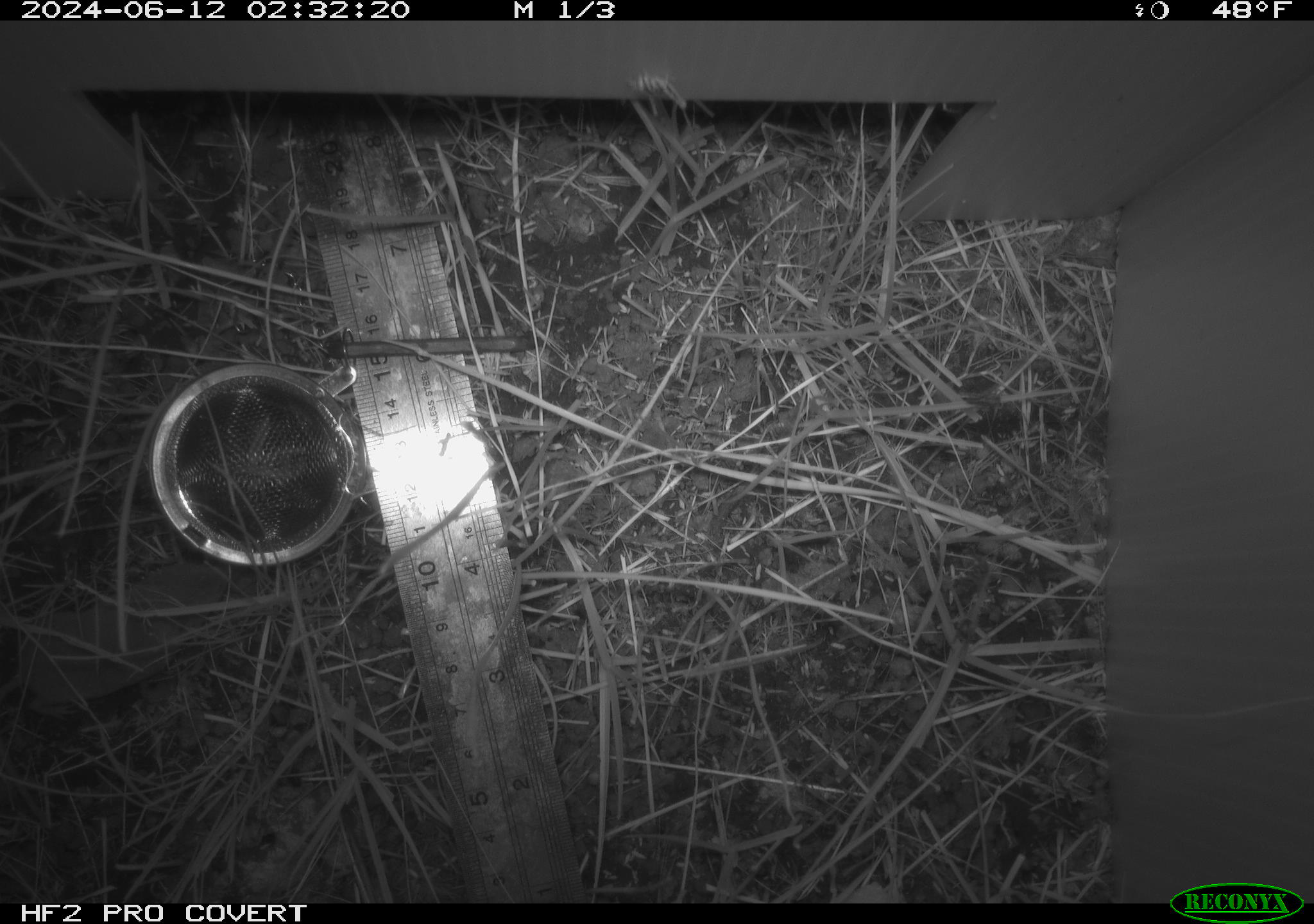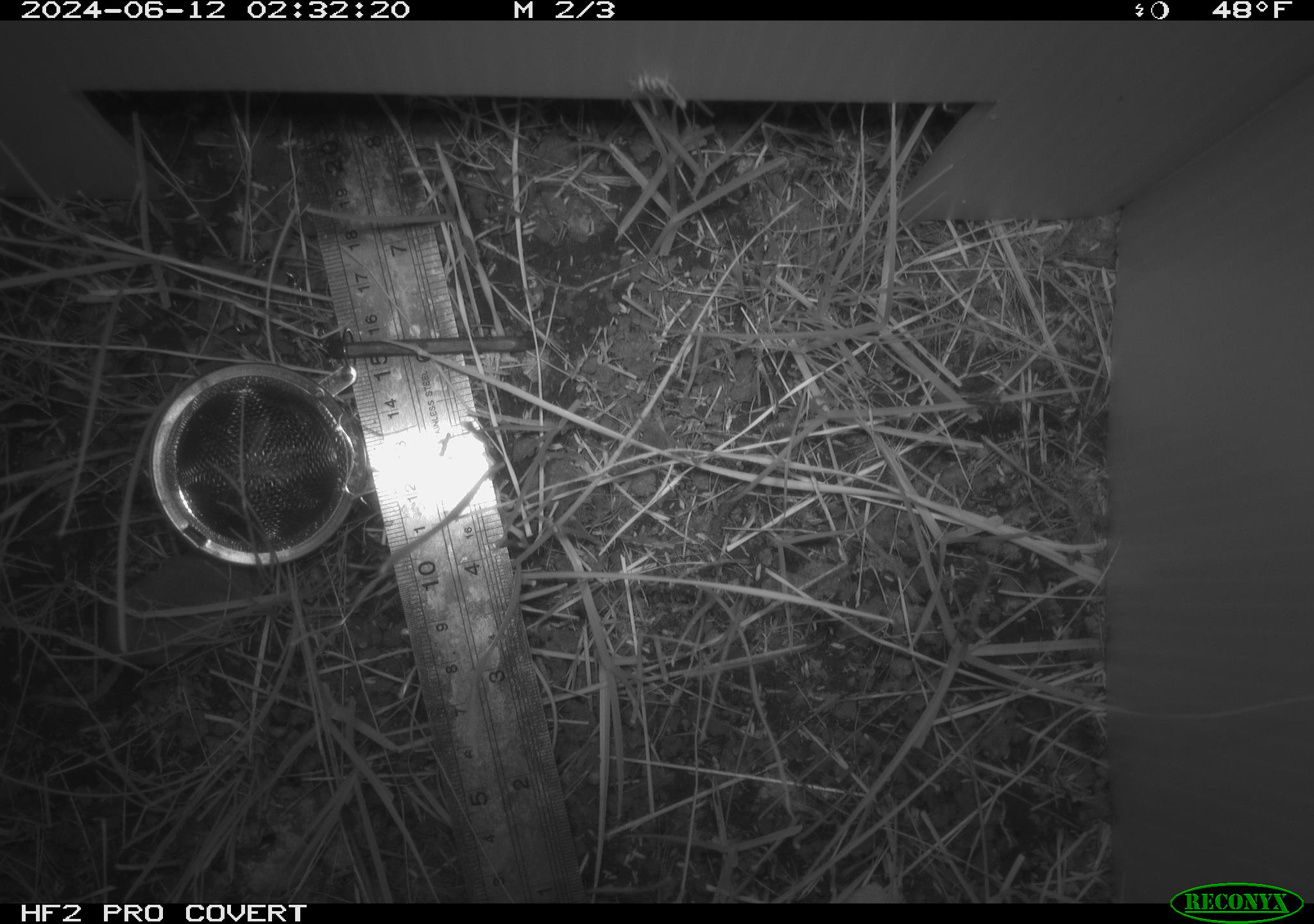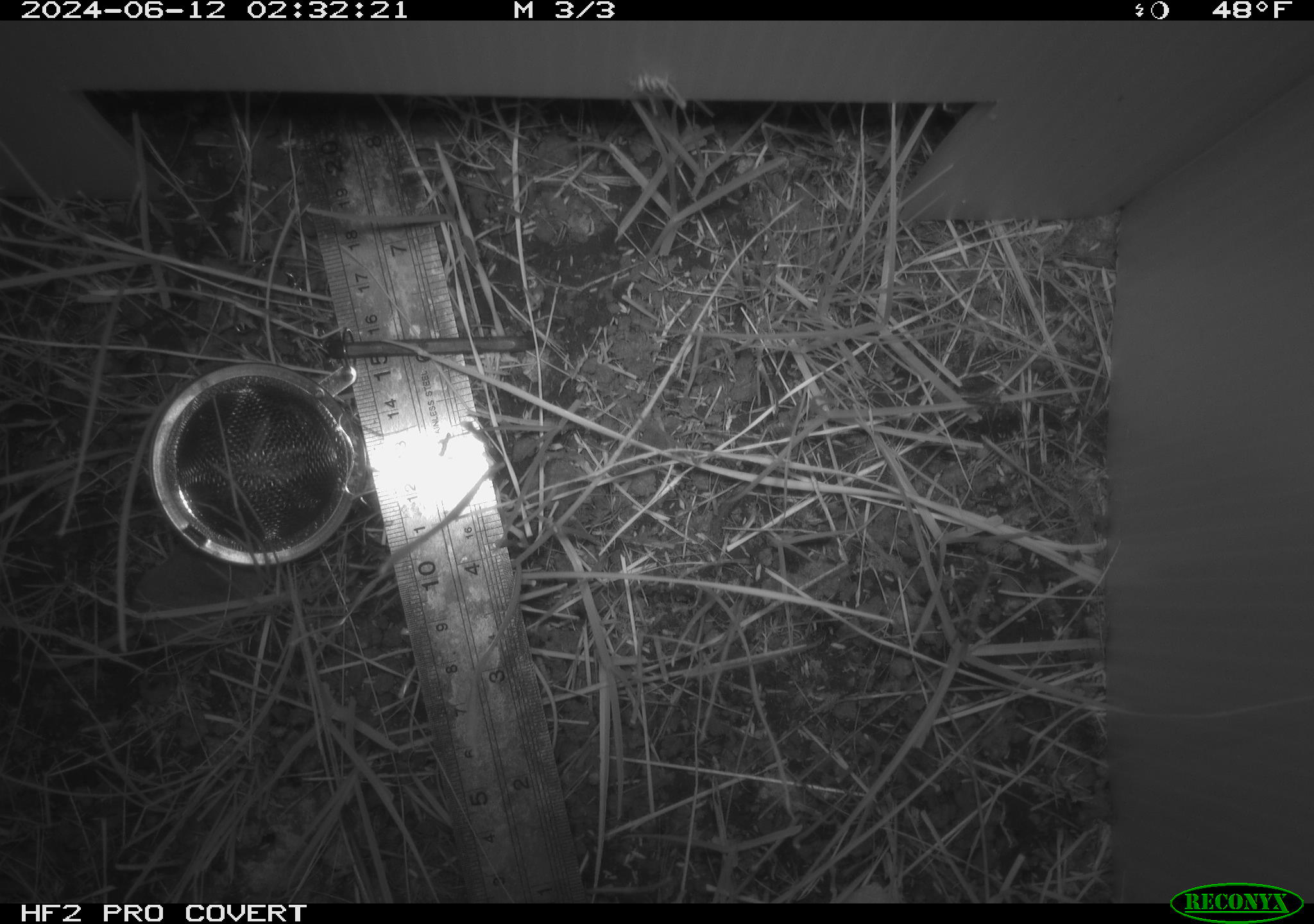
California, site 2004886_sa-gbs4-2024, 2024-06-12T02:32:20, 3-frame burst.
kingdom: Animalia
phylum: Chordata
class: Mammalia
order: Eulipotyphla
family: Soricidae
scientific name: Soricidae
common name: shrews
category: soricidae family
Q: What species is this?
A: Soricidae family (shrews) (Soricidae).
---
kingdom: Animalia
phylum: Chordata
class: Mammalia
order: Rodentia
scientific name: Rodentia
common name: mouse species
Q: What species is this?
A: Mouse species (Rodentia).